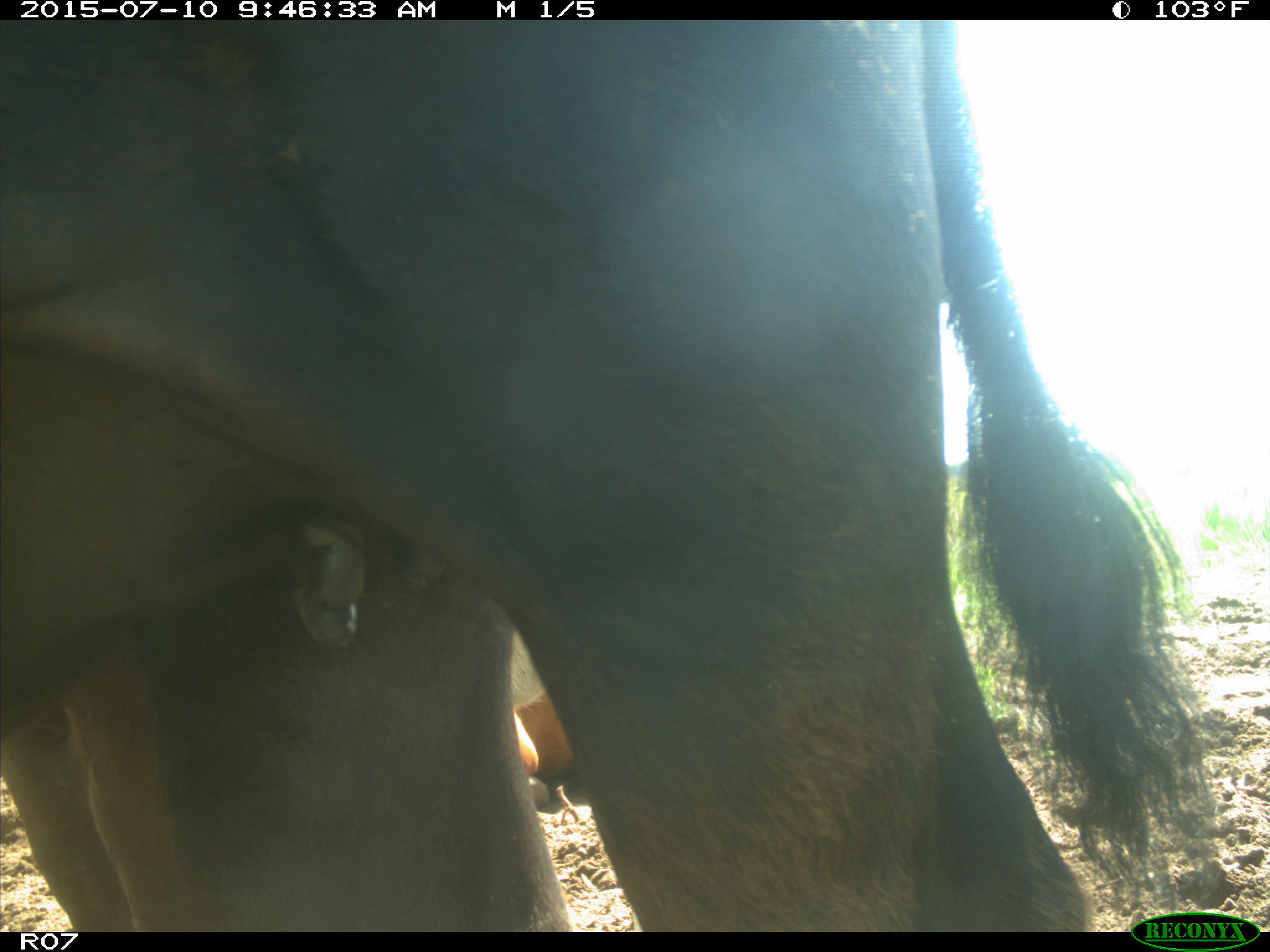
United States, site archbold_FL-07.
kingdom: Animalia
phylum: Chordata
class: Mammalia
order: Artiodactyla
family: Bovidae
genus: Bos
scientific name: Bos taurus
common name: domestic cow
Bos taurus (domestic cow).